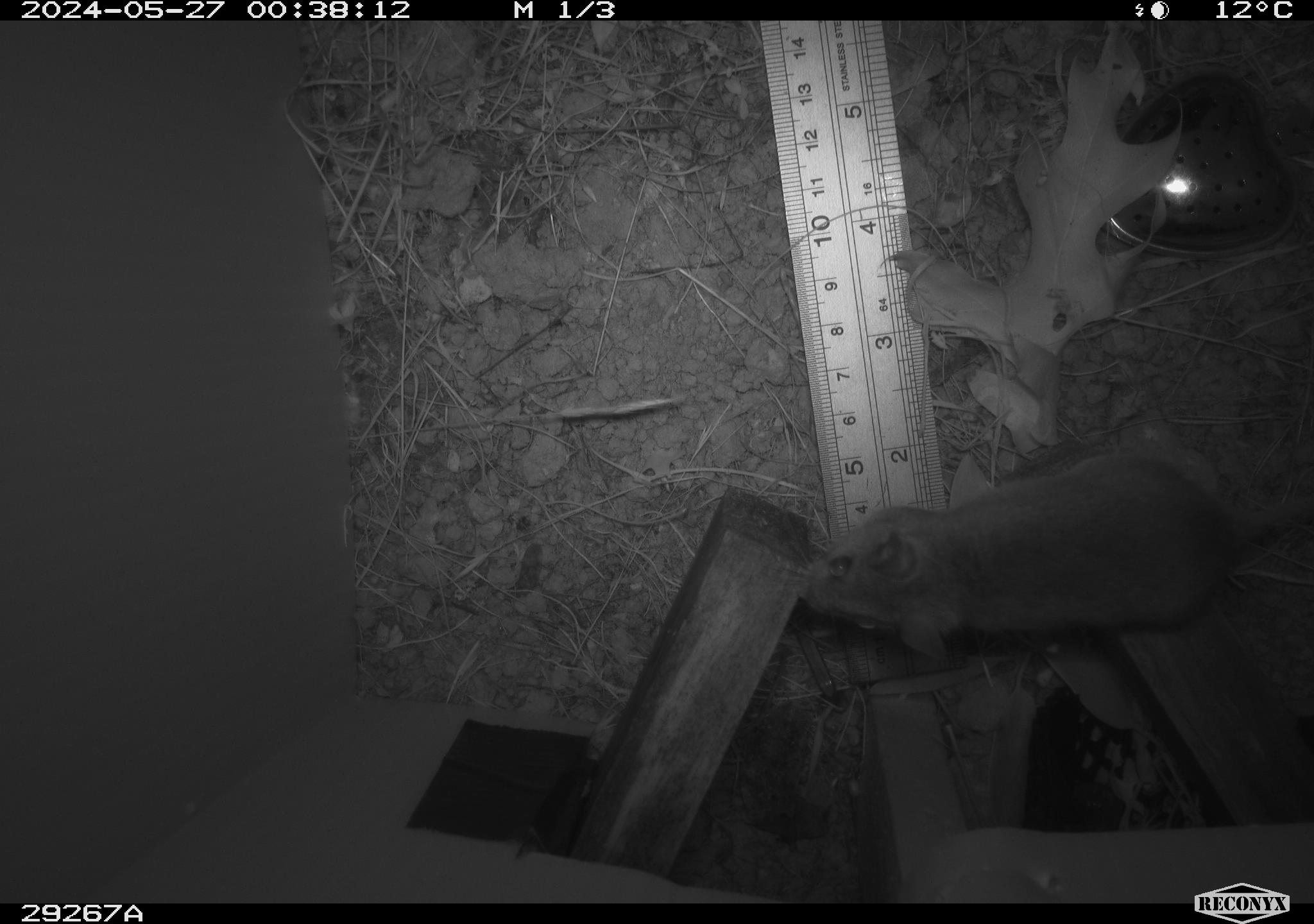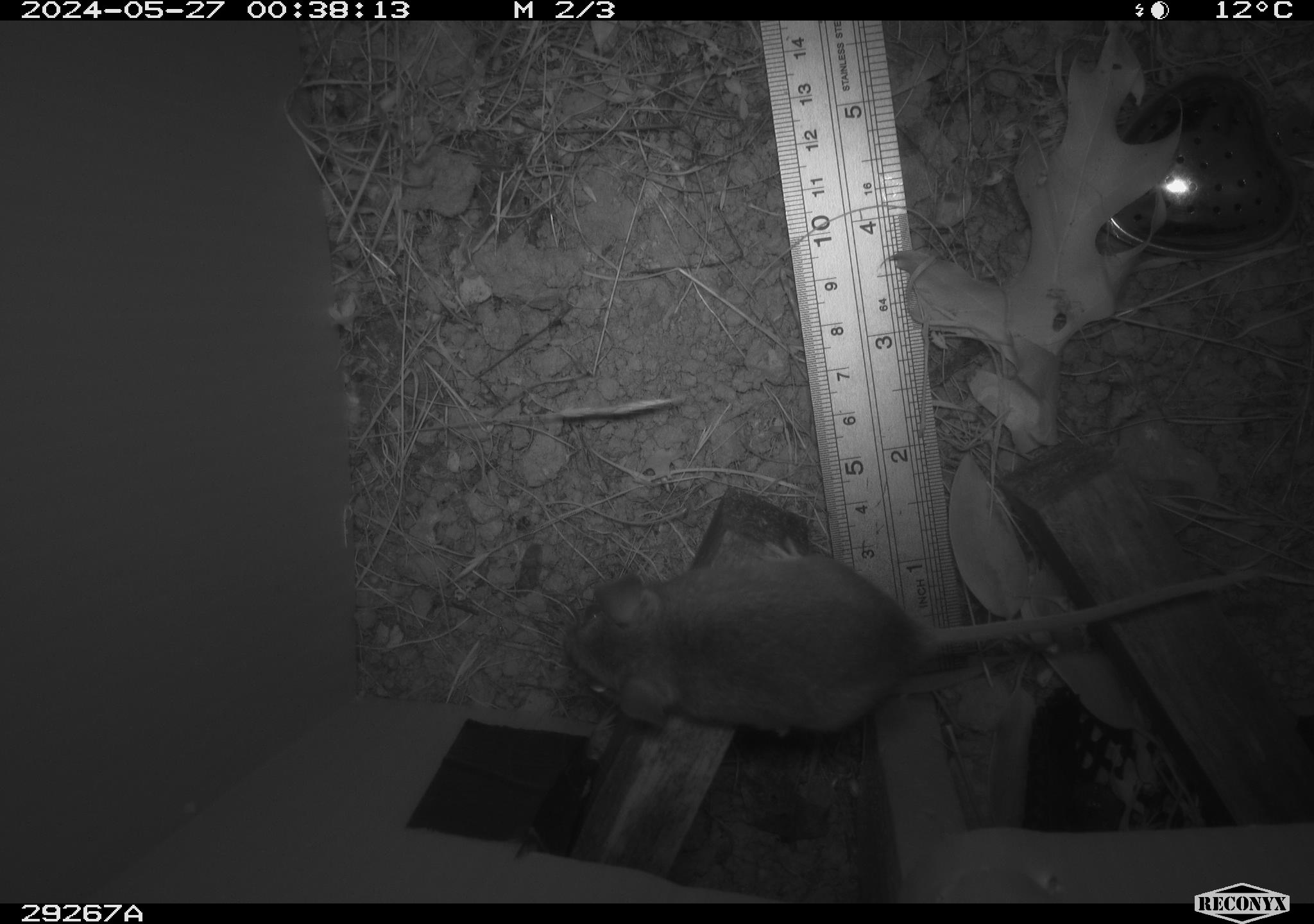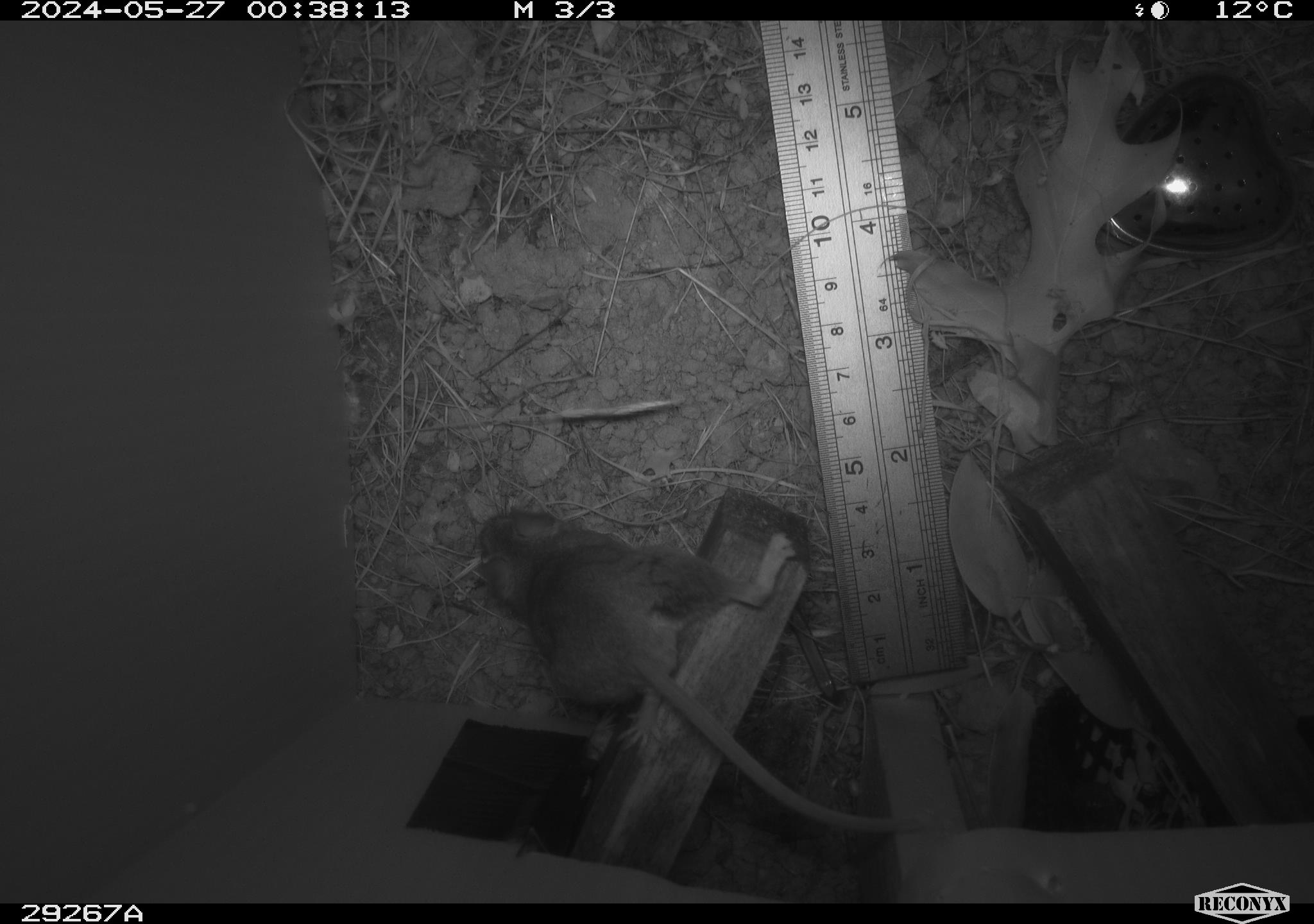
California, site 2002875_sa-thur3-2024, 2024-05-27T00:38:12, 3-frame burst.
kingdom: Animalia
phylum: Chordata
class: Mammalia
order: Rodentia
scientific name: Rodentia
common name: rodent